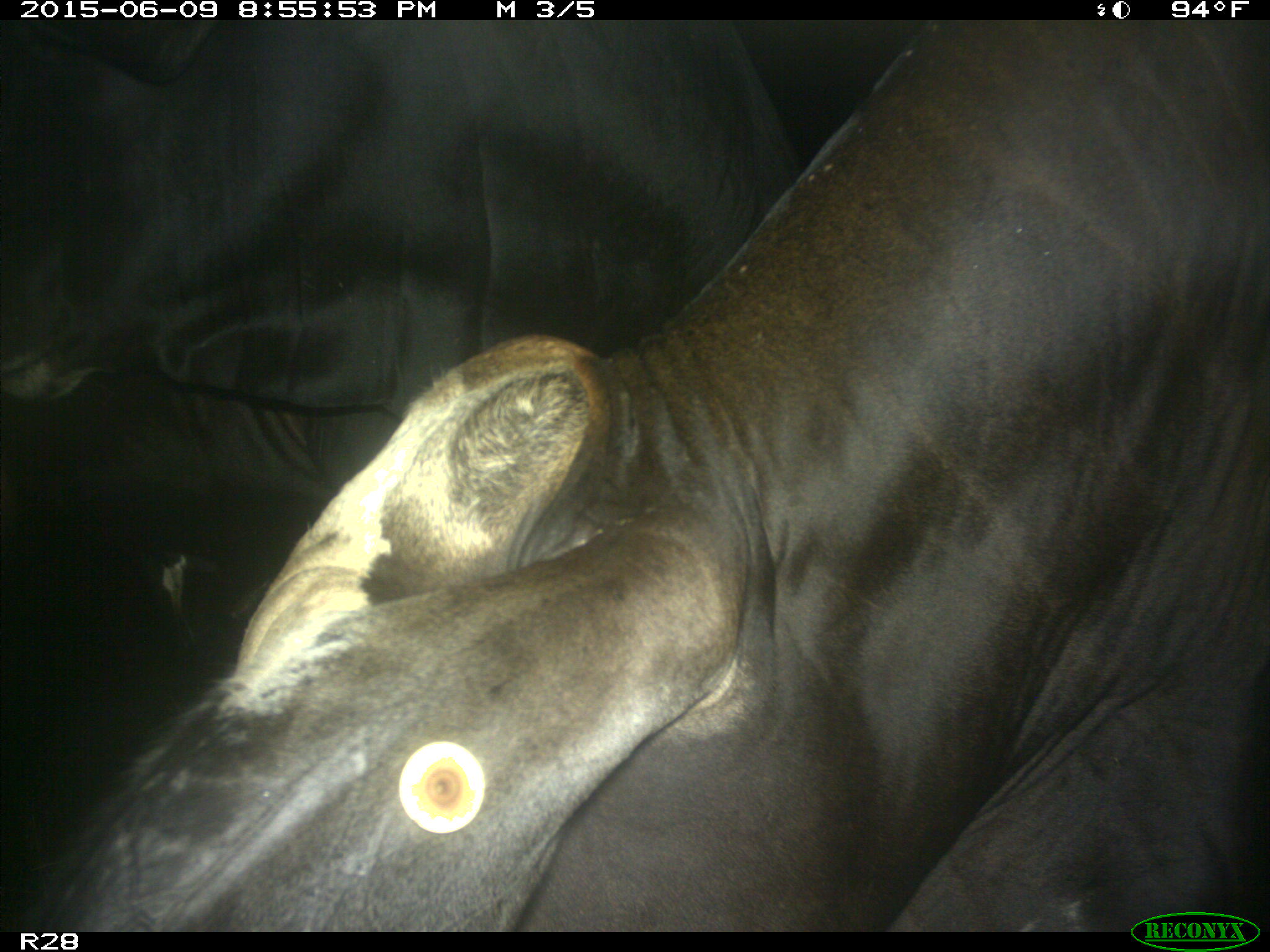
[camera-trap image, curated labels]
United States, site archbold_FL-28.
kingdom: Animalia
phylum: Chordata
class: Mammalia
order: Artiodactyla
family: Bovidae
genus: Bos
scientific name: Bos taurus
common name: domestic cow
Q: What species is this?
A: Bos taurus (domestic cow).